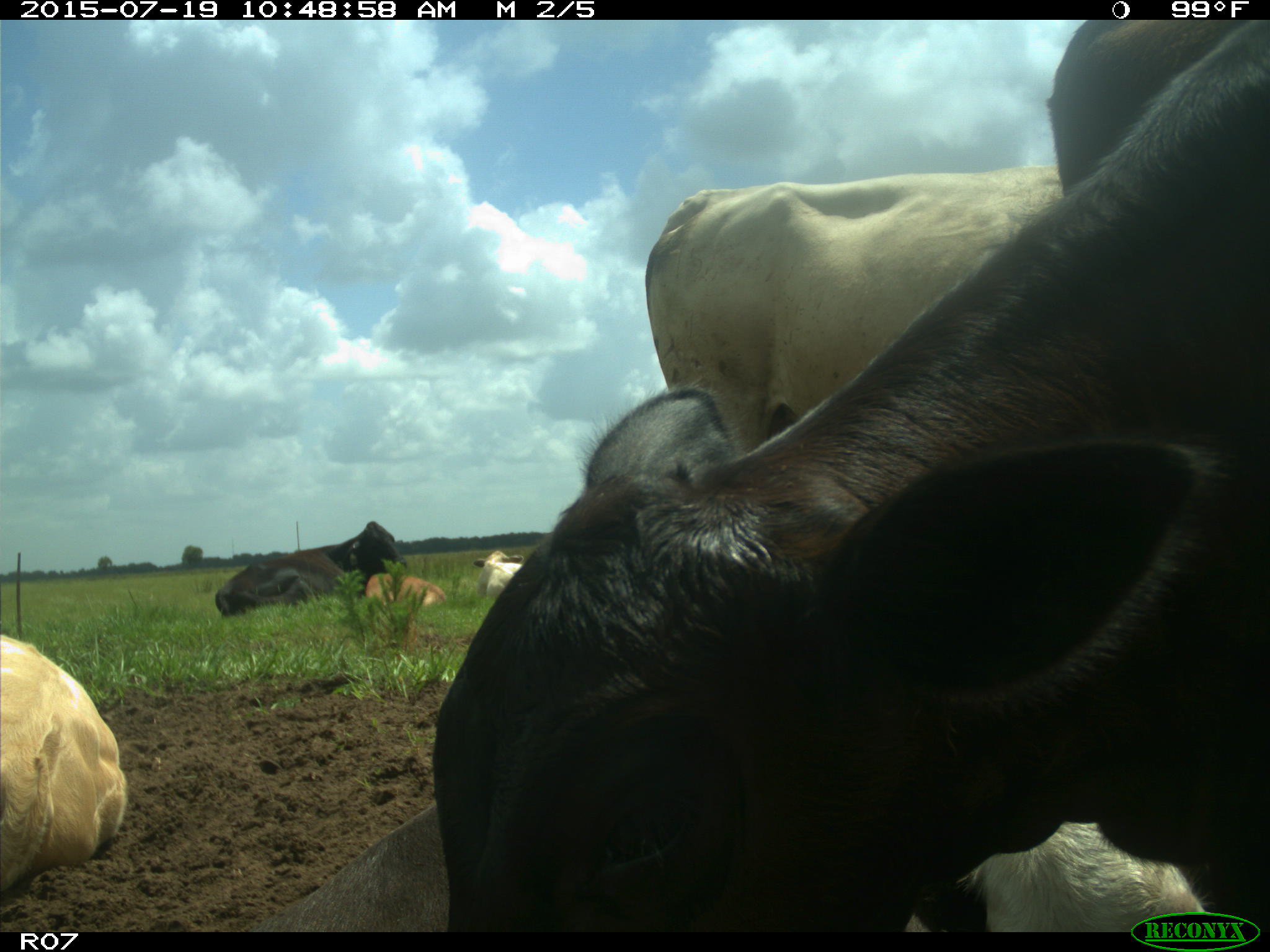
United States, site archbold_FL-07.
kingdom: Animalia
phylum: Chordata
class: Mammalia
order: Artiodactyla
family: Bovidae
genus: Bos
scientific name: Bos taurus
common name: domestic cow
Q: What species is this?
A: Bos taurus (domestic cow).